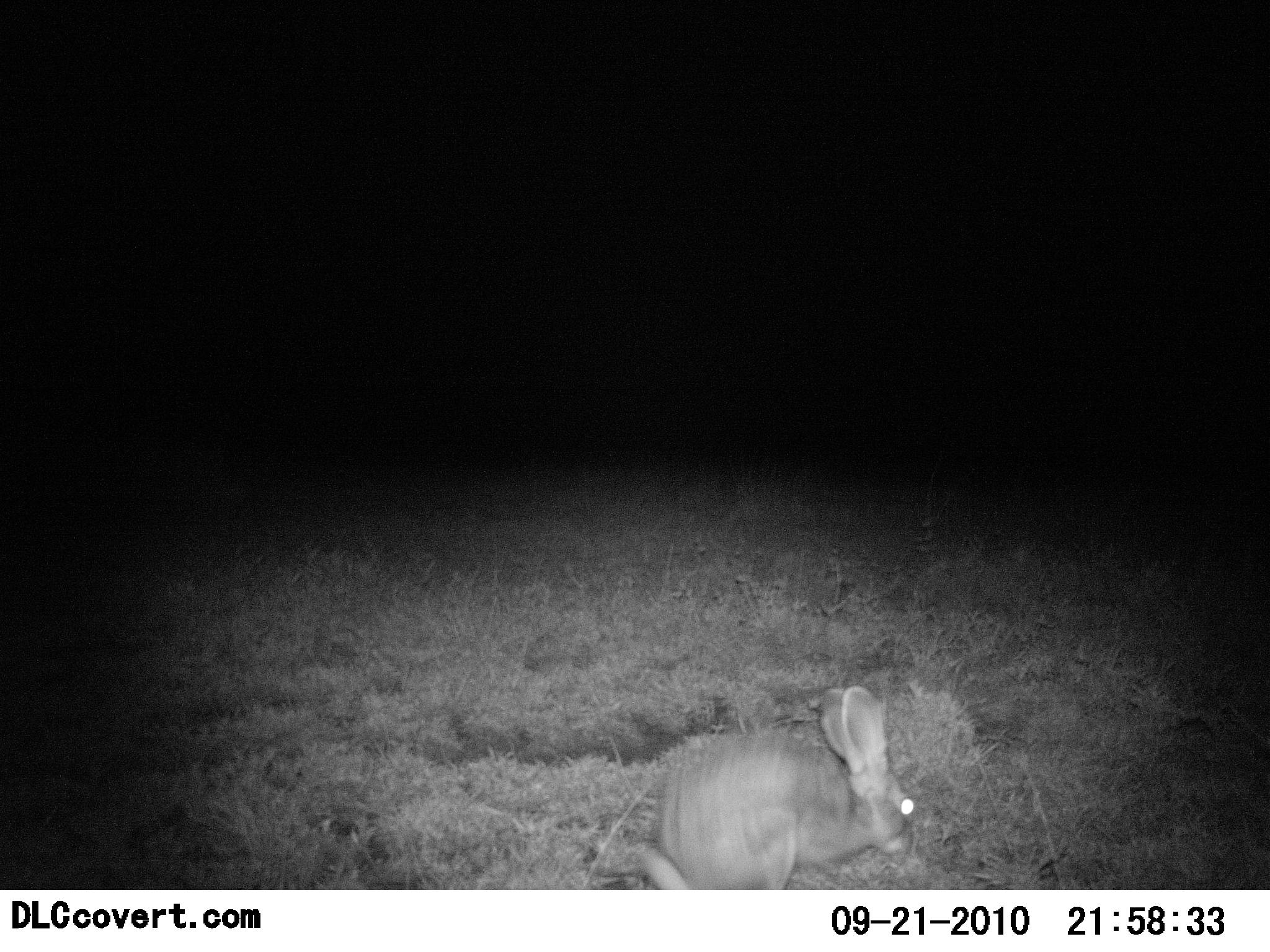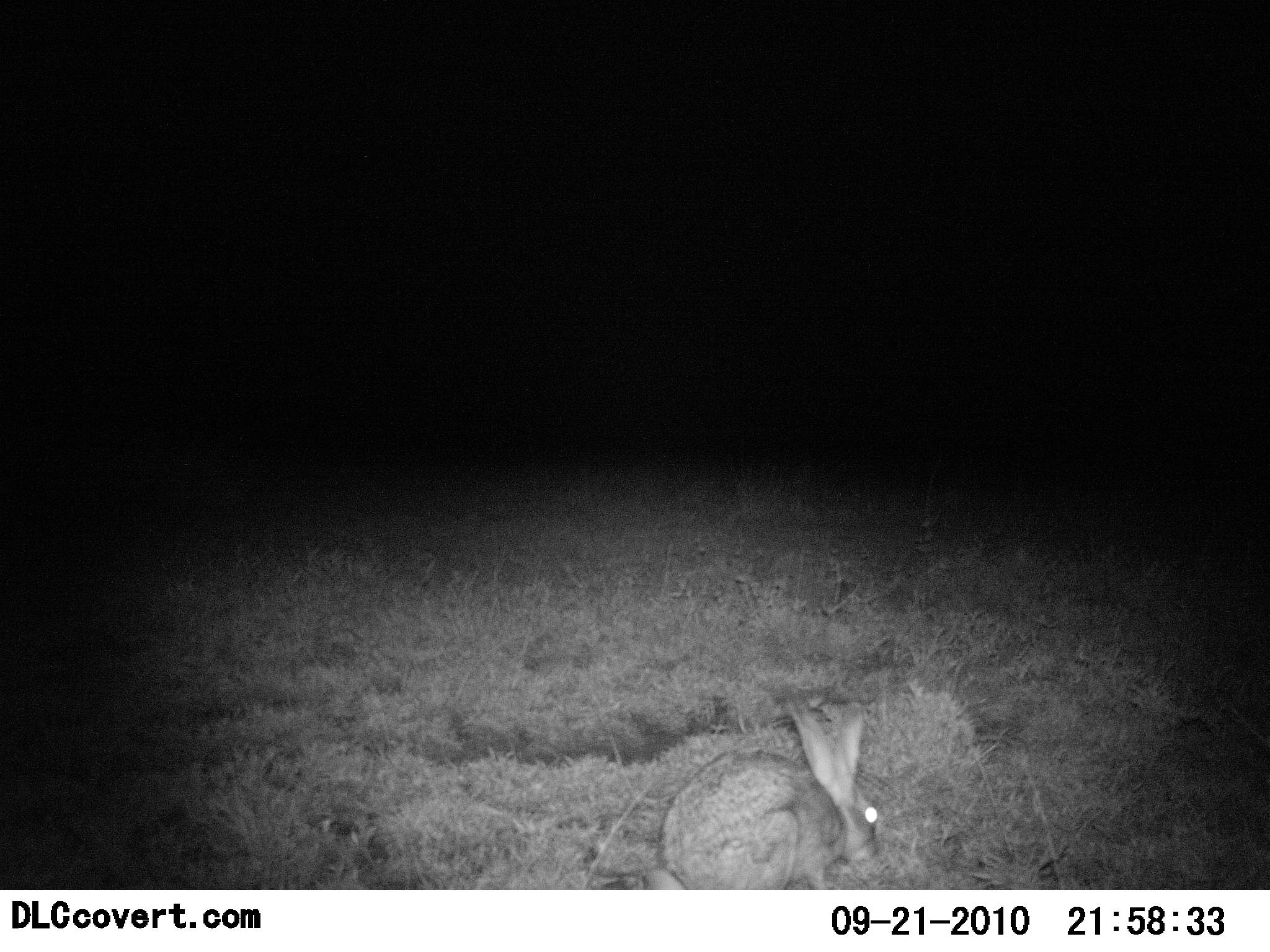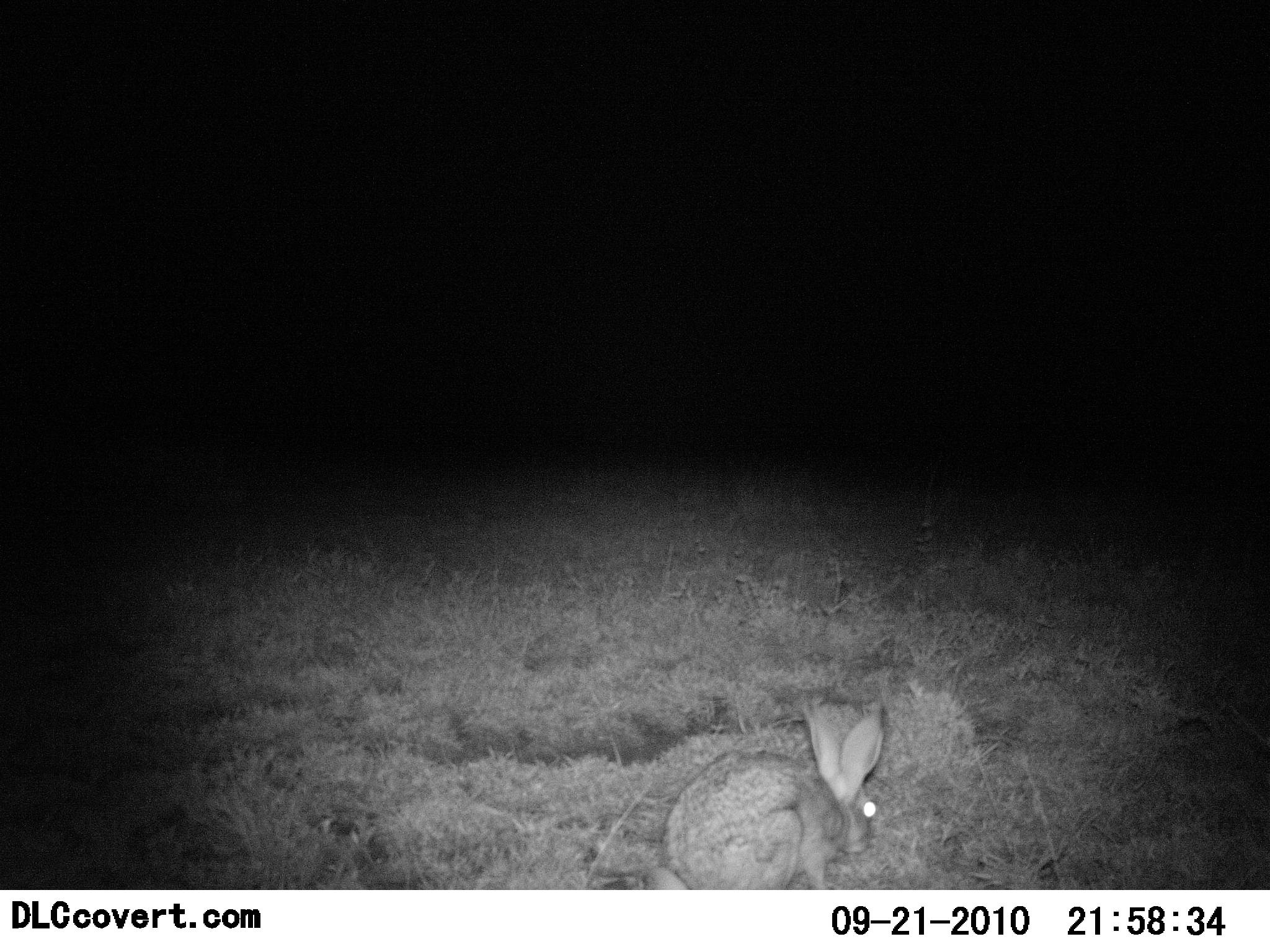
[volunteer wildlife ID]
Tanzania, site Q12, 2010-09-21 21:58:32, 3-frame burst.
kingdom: Animalia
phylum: Chordata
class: Mammalia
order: Lagomorpha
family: Leporidae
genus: Lepus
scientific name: Lepus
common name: hare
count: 1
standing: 0%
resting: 21%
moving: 14%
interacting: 0%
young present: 0%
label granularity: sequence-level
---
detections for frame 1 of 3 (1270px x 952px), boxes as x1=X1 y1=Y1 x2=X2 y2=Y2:
animal: x1=590 y1=682 x2=915 y2=890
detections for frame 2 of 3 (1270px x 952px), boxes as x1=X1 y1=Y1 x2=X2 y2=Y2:
animal: x1=640 y1=692 x2=881 y2=891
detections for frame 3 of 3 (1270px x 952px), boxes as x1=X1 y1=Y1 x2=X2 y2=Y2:
animal: x1=644 y1=701 x2=885 y2=889